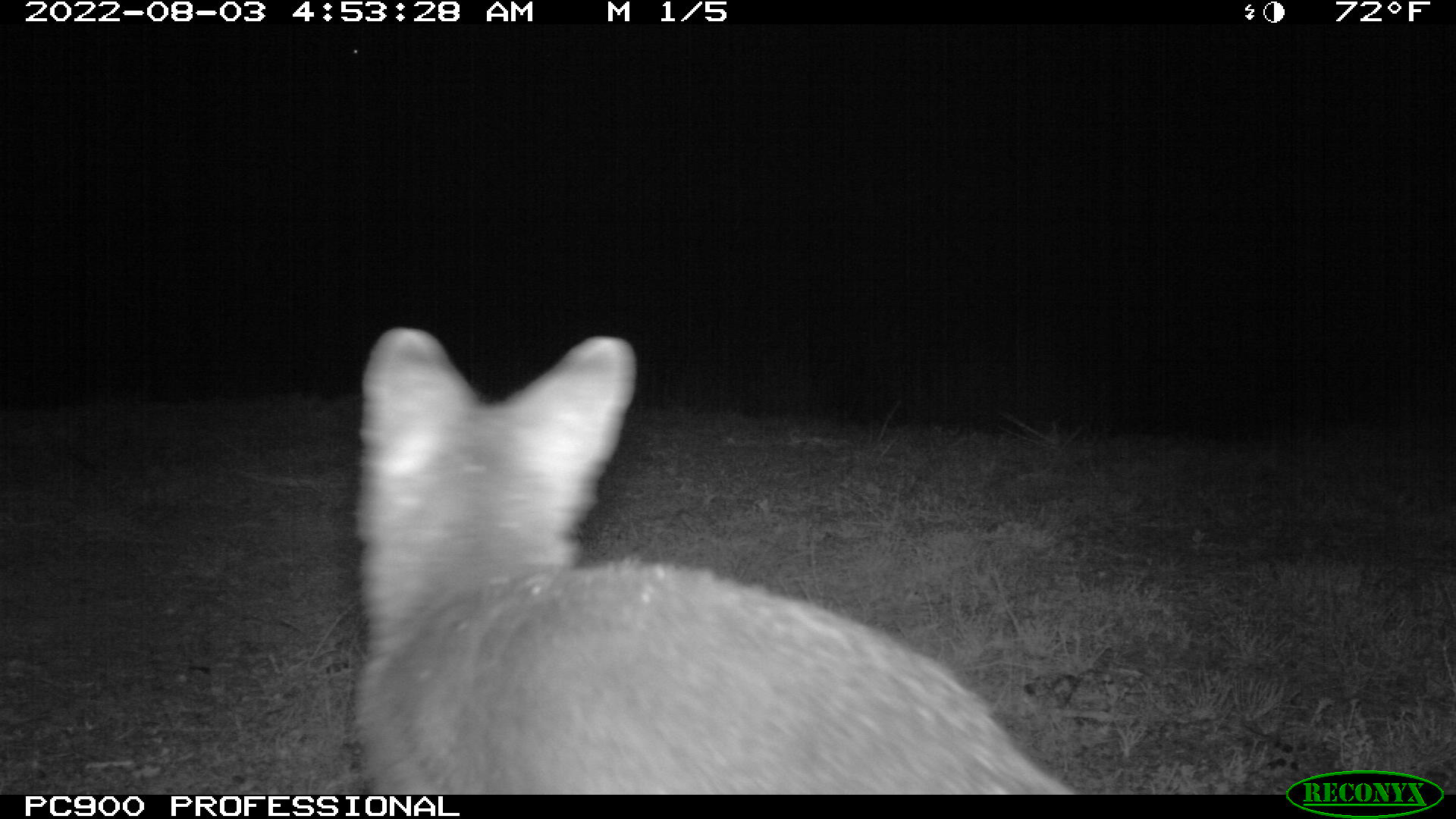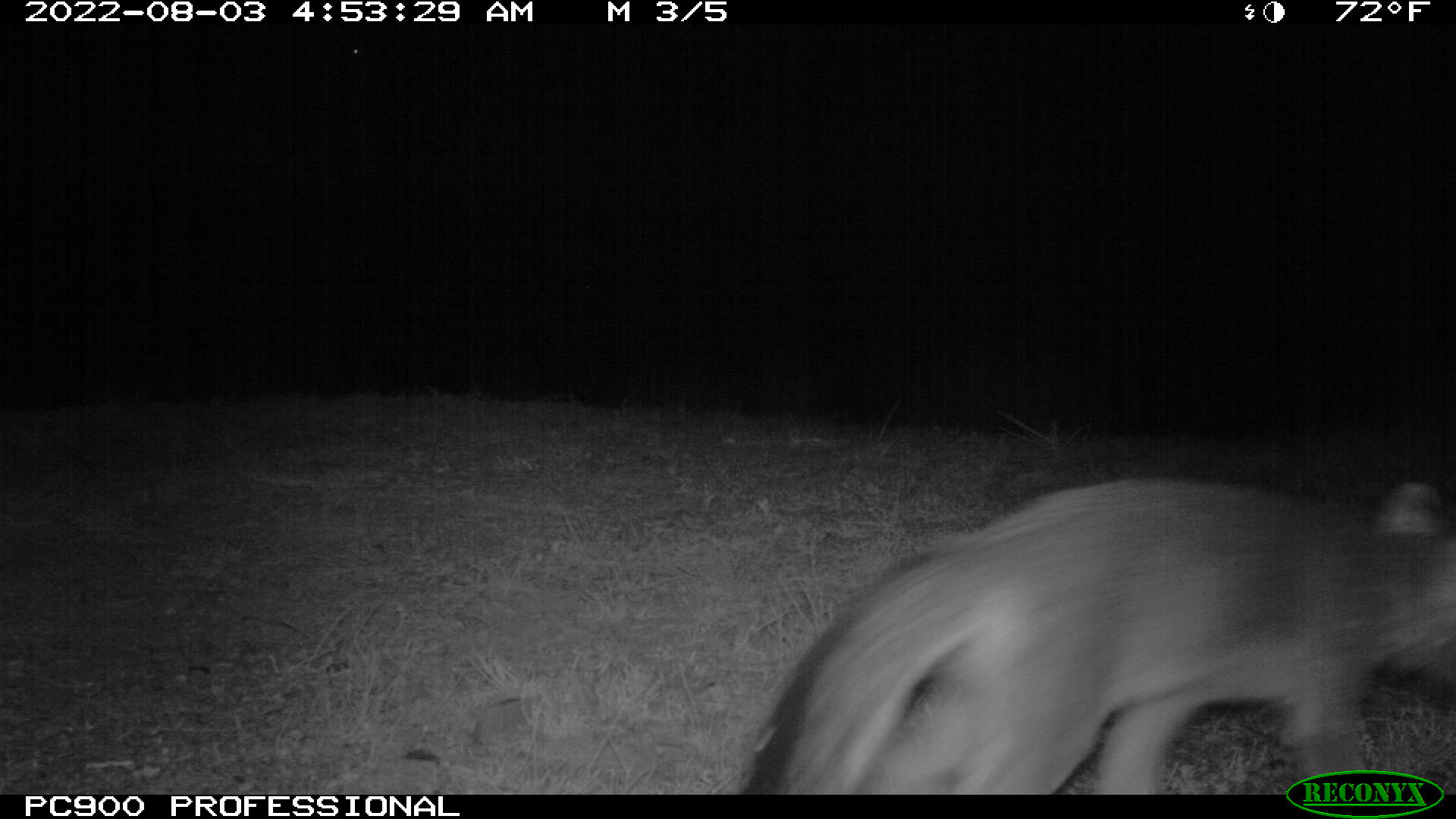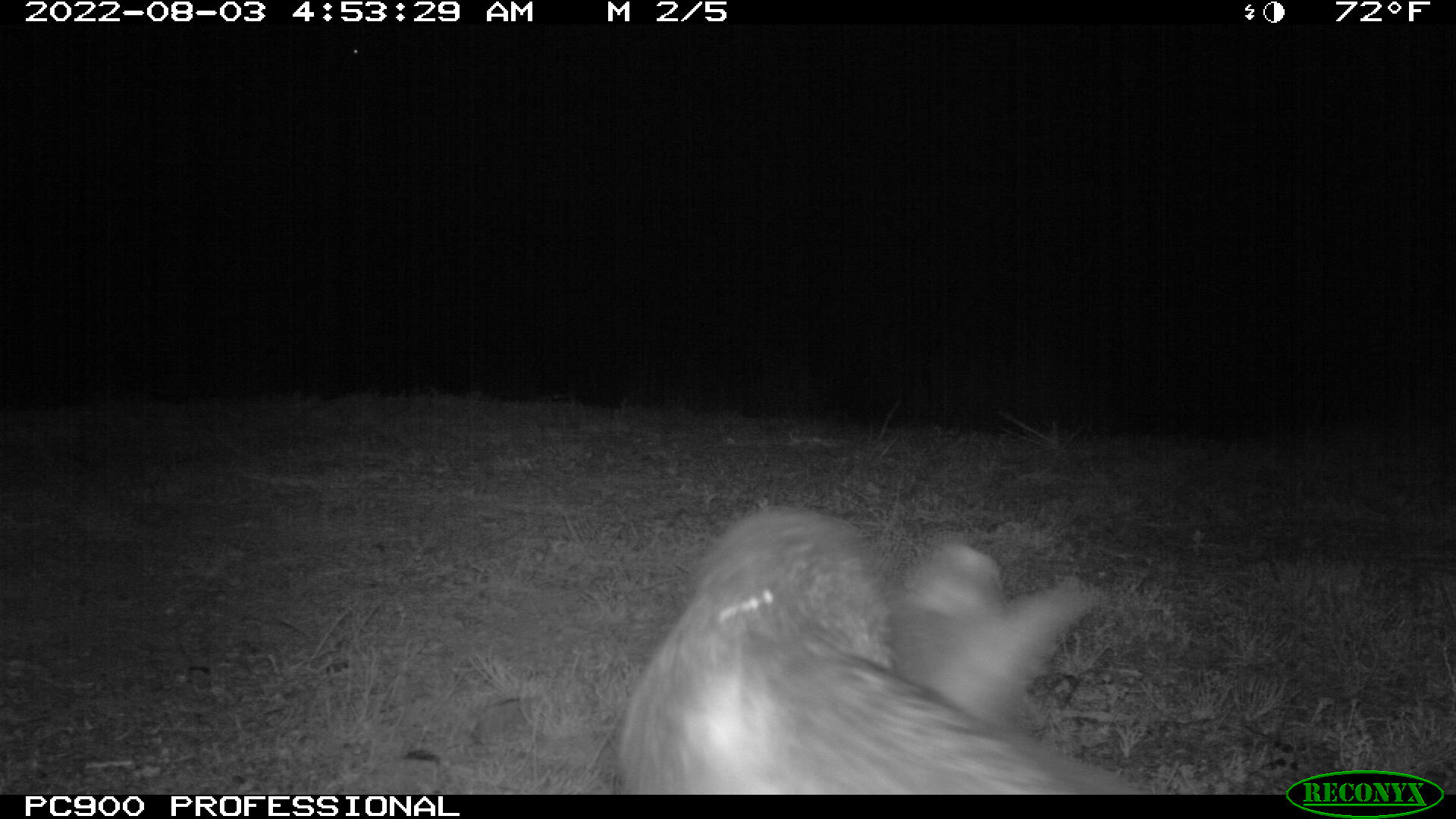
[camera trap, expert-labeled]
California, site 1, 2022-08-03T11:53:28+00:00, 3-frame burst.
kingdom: Animalia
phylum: Chordata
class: Mammalia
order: Carnivora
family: Canidae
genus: Urocyon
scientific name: Urocyon cinereoargenteus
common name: gray fox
Gray fox (Urocyon cinereoargenteus).